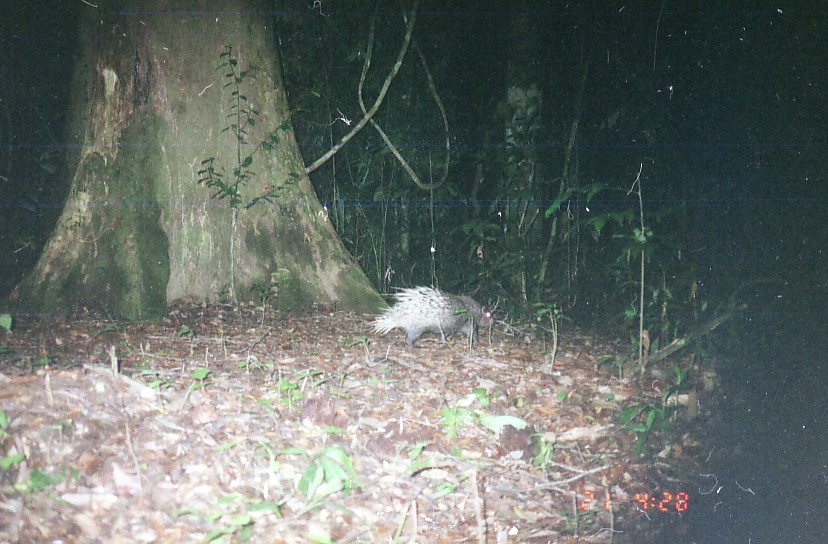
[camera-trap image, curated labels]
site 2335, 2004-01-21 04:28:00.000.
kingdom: Animalia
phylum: Chordata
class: Mammalia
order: Rodentia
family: Hystricidae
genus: Hystrix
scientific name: Hystrix brachyura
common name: east asian porcupine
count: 1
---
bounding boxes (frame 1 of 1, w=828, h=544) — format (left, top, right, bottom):
hystrix brachyura: (365, 284, 497, 352)